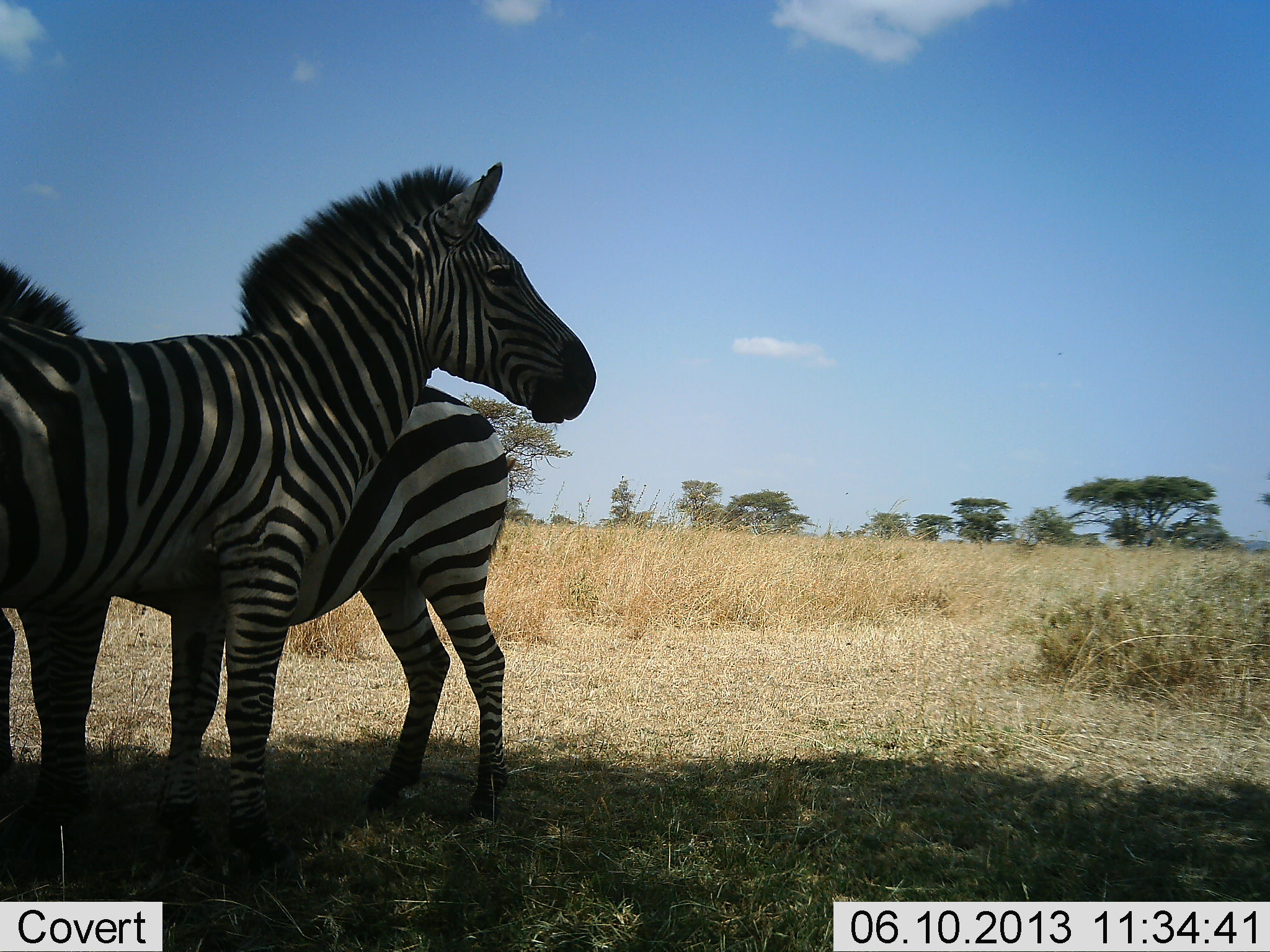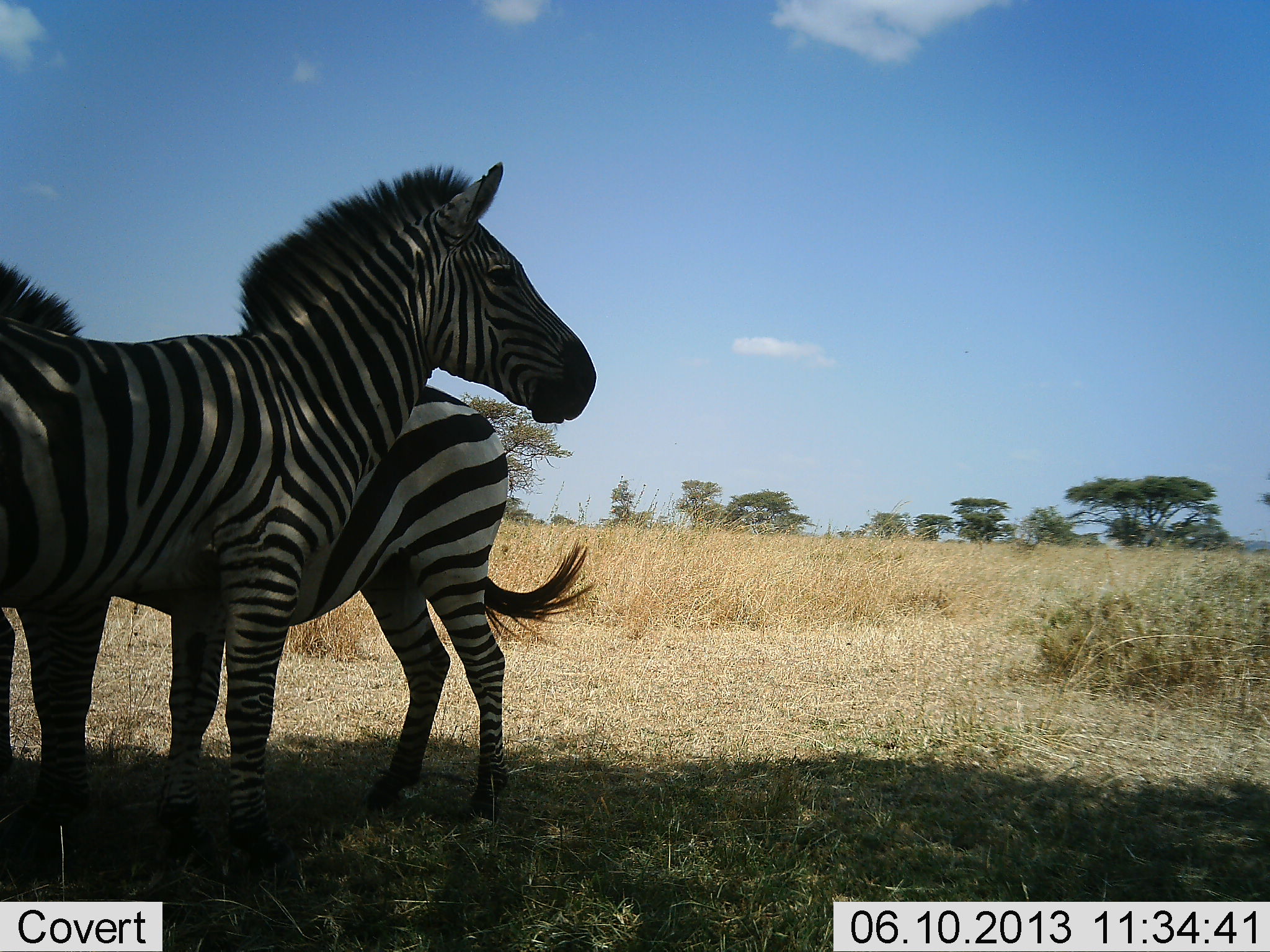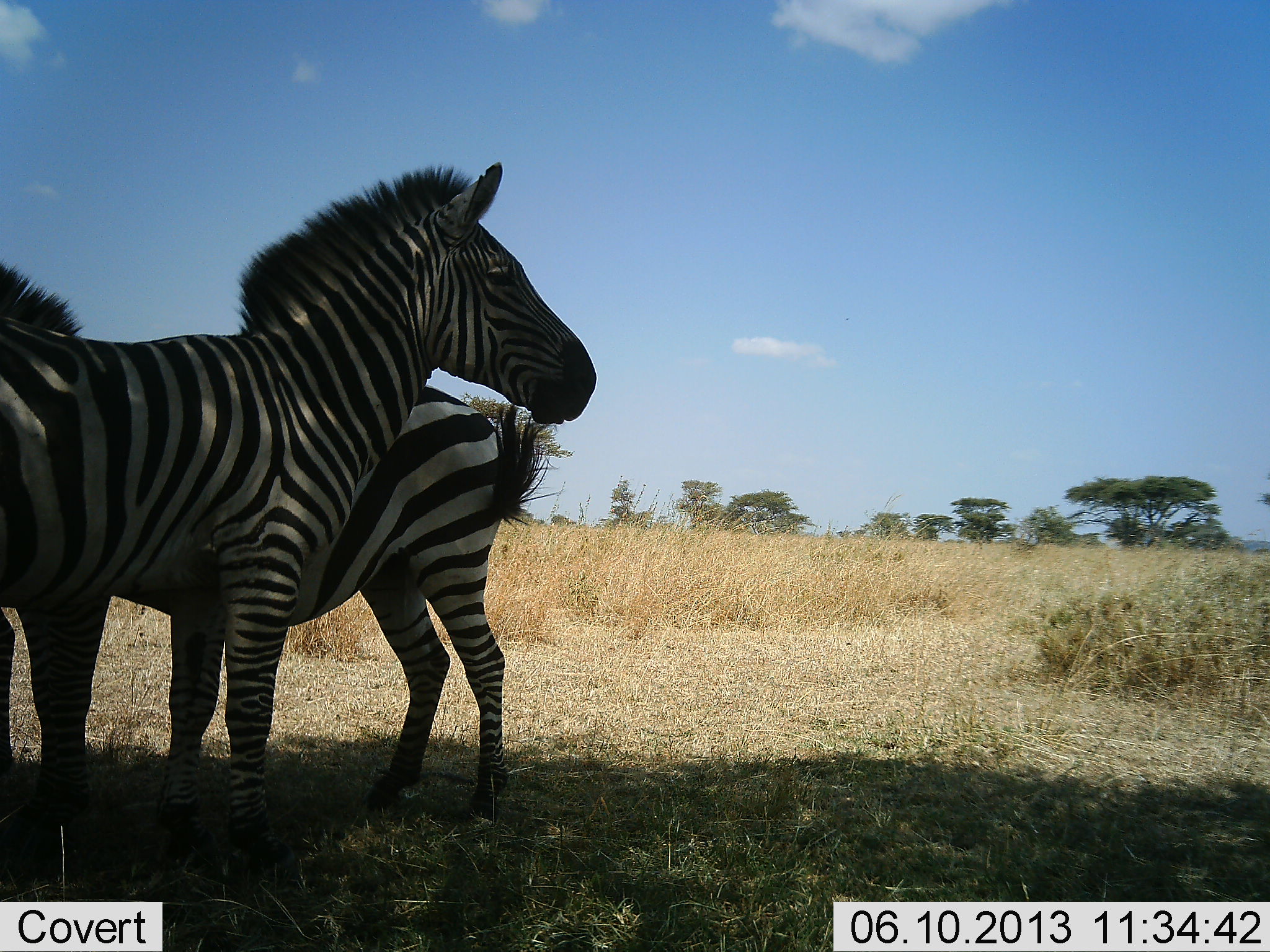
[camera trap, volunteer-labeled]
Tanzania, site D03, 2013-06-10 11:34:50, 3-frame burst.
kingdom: Animalia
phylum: Chordata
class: Mammalia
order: Perissodactyla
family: Equidae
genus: Equus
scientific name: Equus quagga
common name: plains zebra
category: zebra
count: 2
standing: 94%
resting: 15%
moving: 0%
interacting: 6%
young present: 0%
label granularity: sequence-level